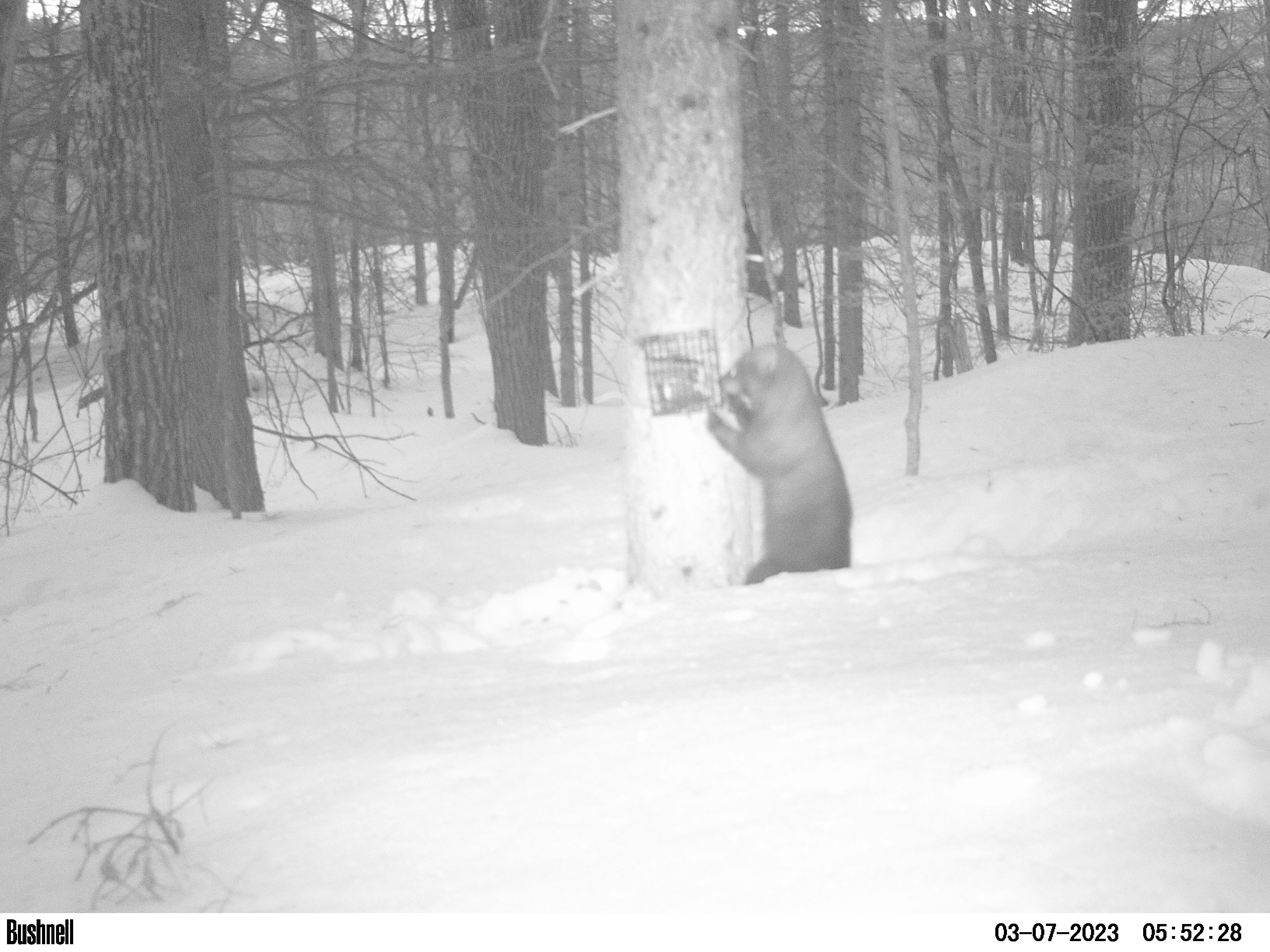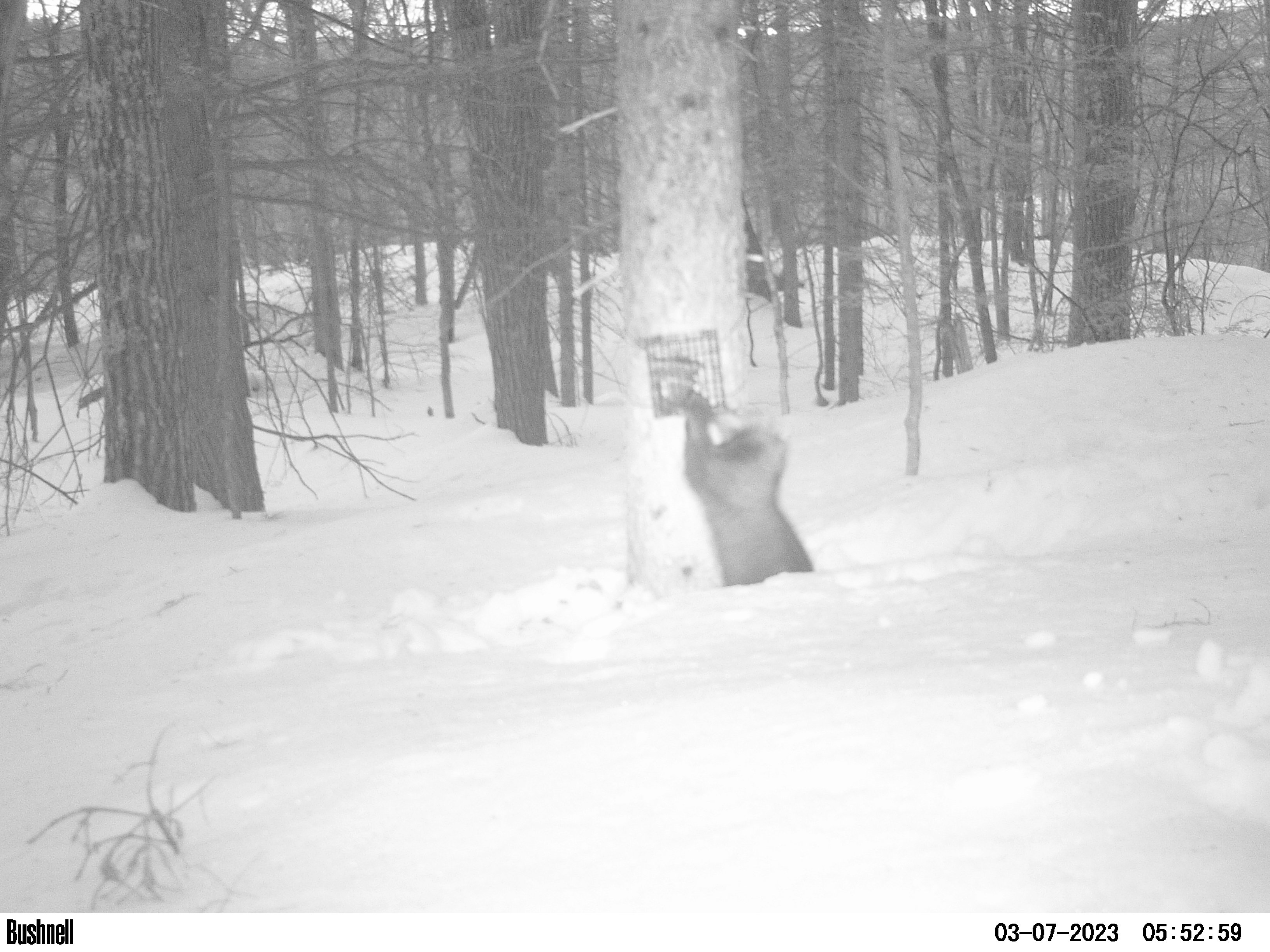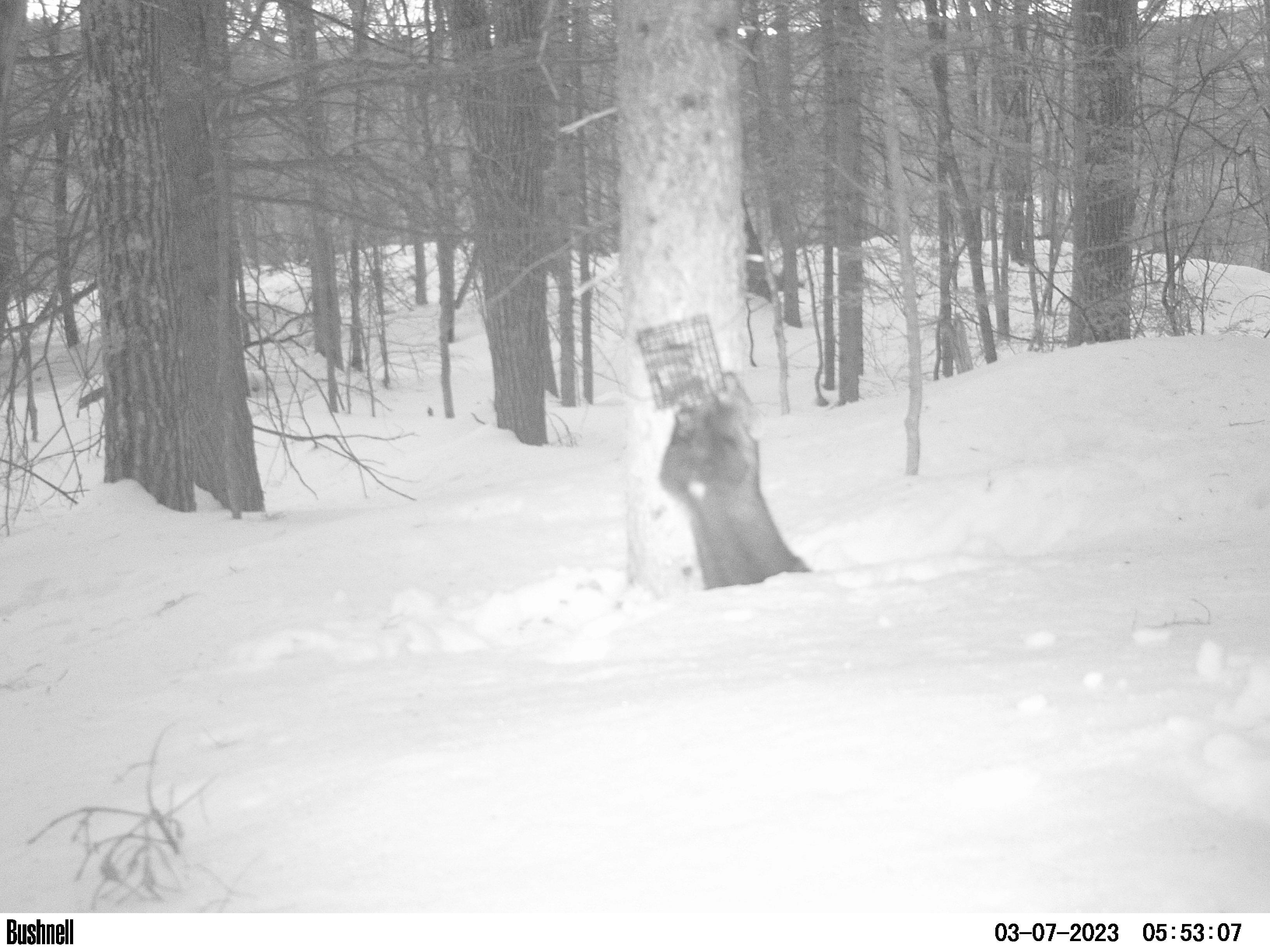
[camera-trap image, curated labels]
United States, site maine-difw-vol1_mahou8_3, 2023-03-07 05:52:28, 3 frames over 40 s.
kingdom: Animalia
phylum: Chordata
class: Mammalia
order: Carnivora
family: Mustelidae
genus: Pekania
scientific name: Pekania pennanti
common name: fisher